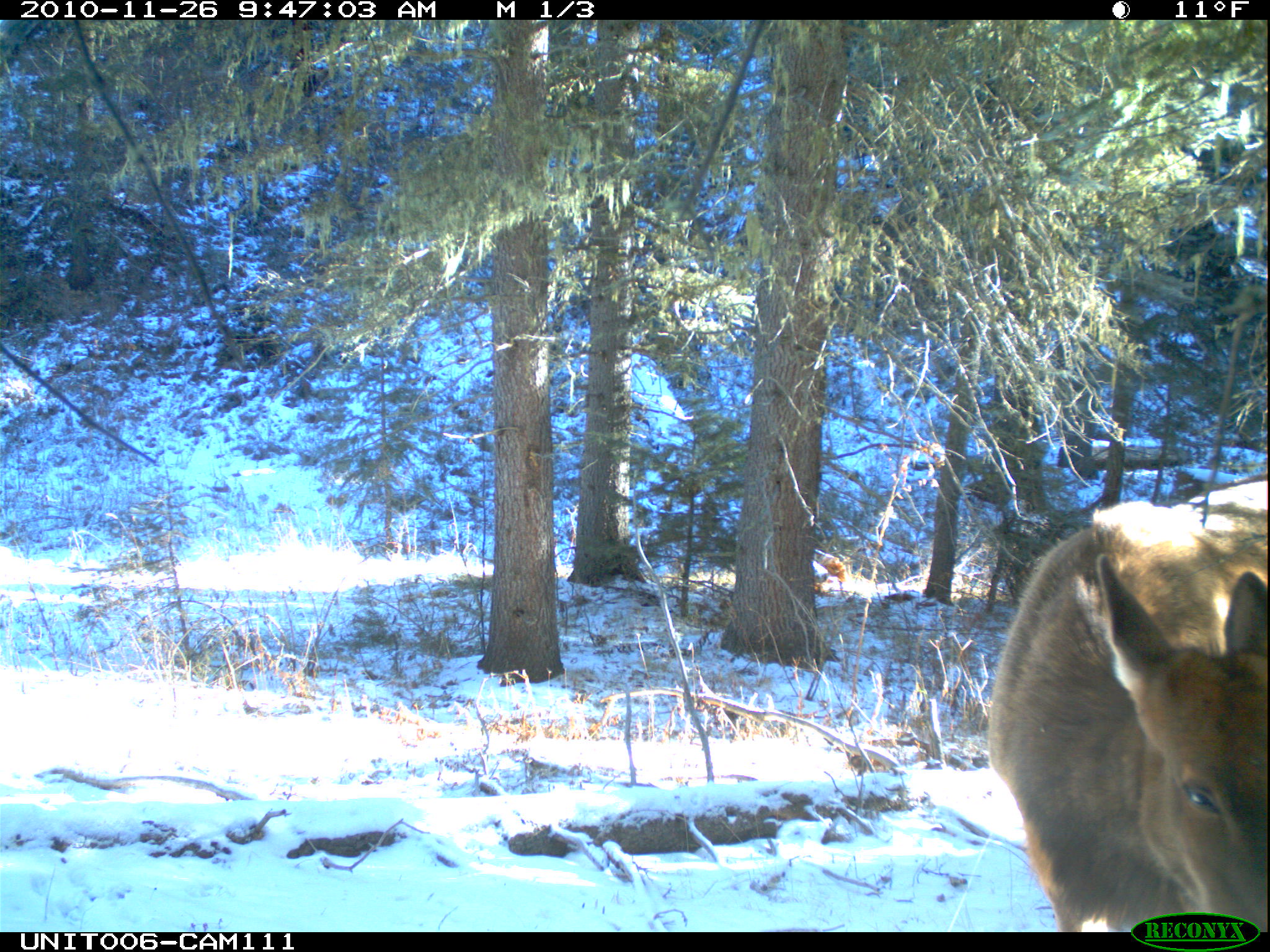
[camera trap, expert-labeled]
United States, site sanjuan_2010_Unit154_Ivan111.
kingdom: Animalia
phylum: Chordata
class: Mammalia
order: Artiodactyla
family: Cervidae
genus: Cervus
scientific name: Cervus elaphus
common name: red deer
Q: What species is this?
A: Cervus elaphus (red deer).